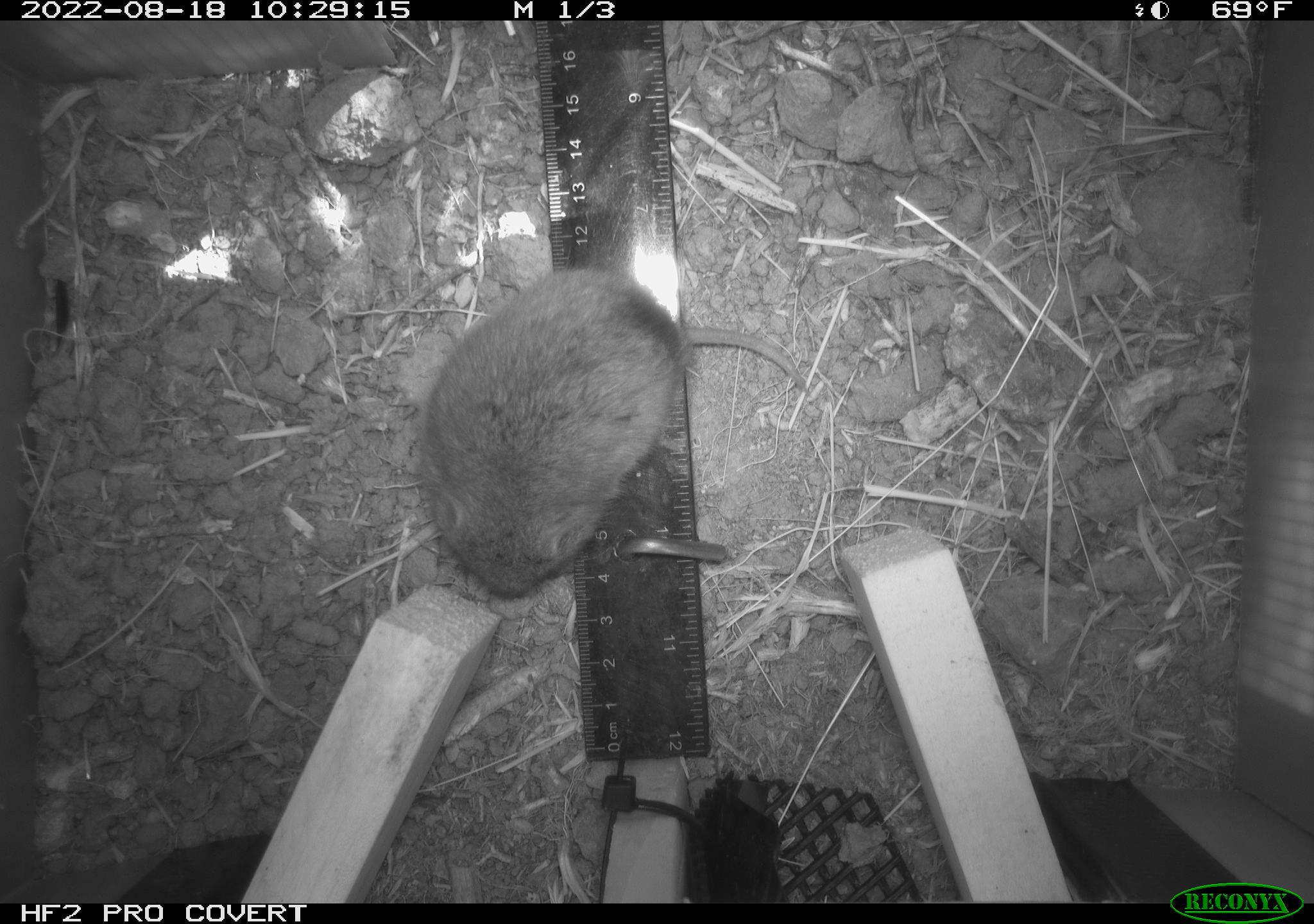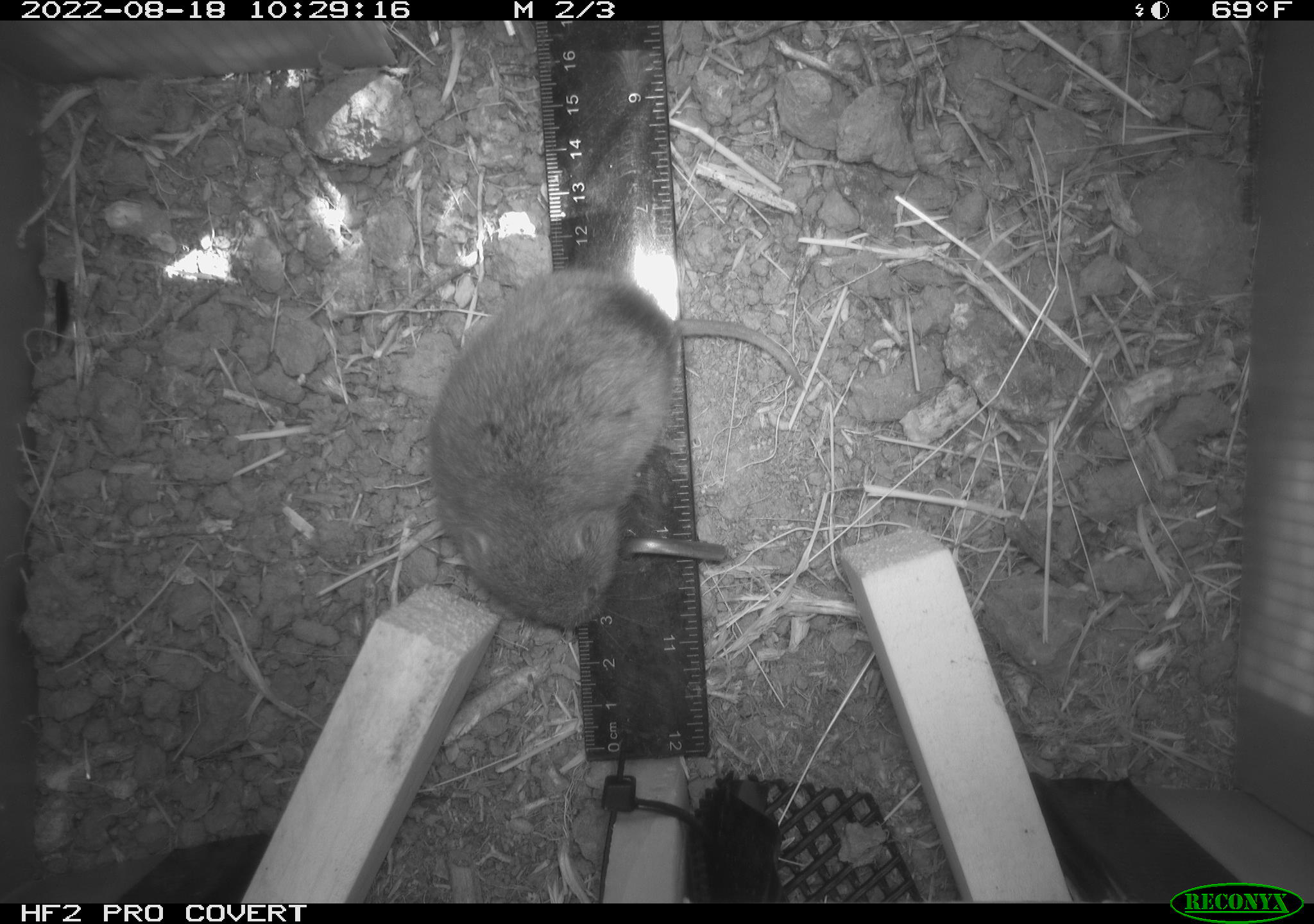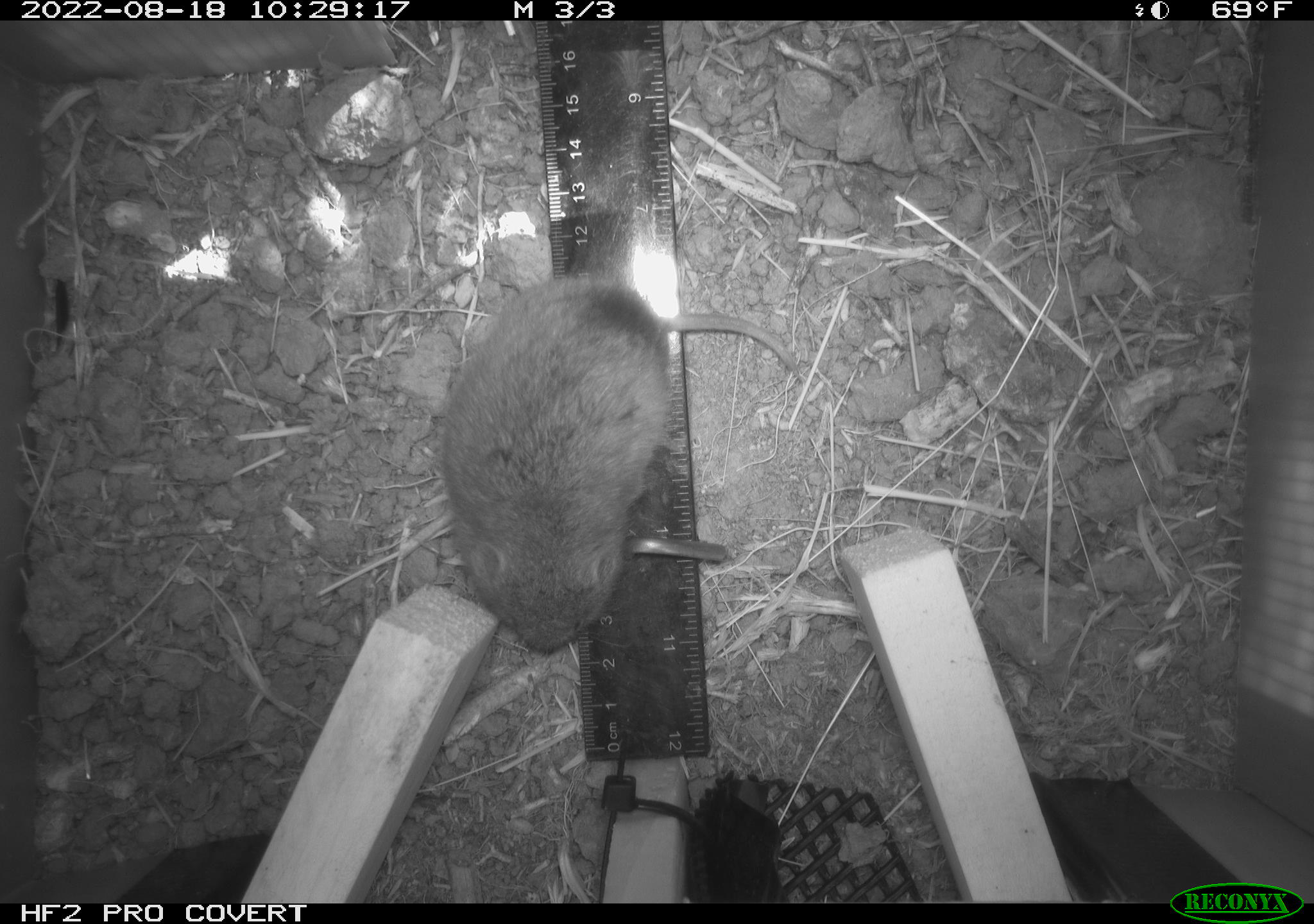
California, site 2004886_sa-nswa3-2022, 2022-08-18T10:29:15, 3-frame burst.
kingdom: Animalia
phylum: Chordata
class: Mammalia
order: Rodentia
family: Cricetidae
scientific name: Cricetidae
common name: hamsters, voles, lemmings, and allies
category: cricetidae family